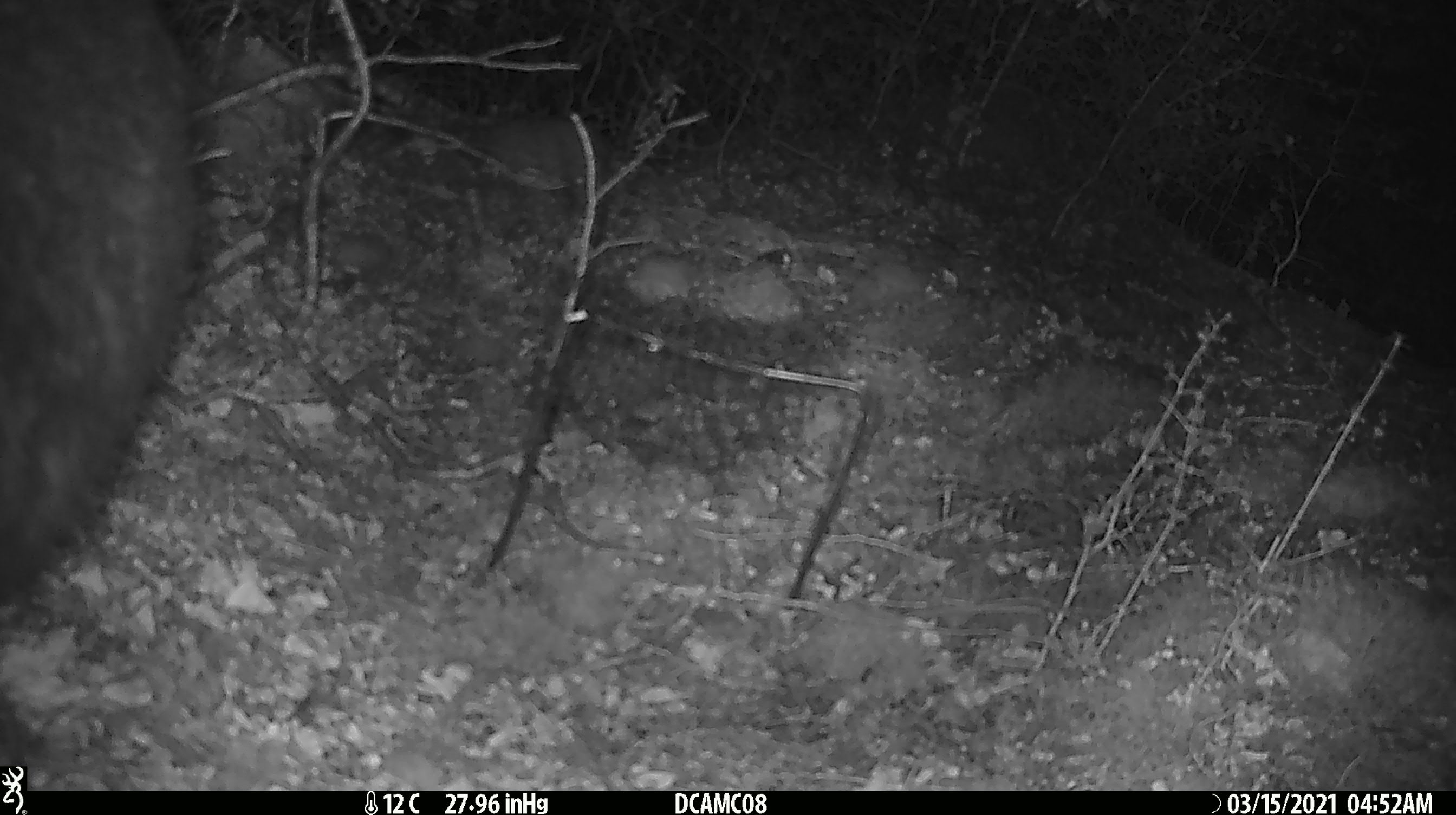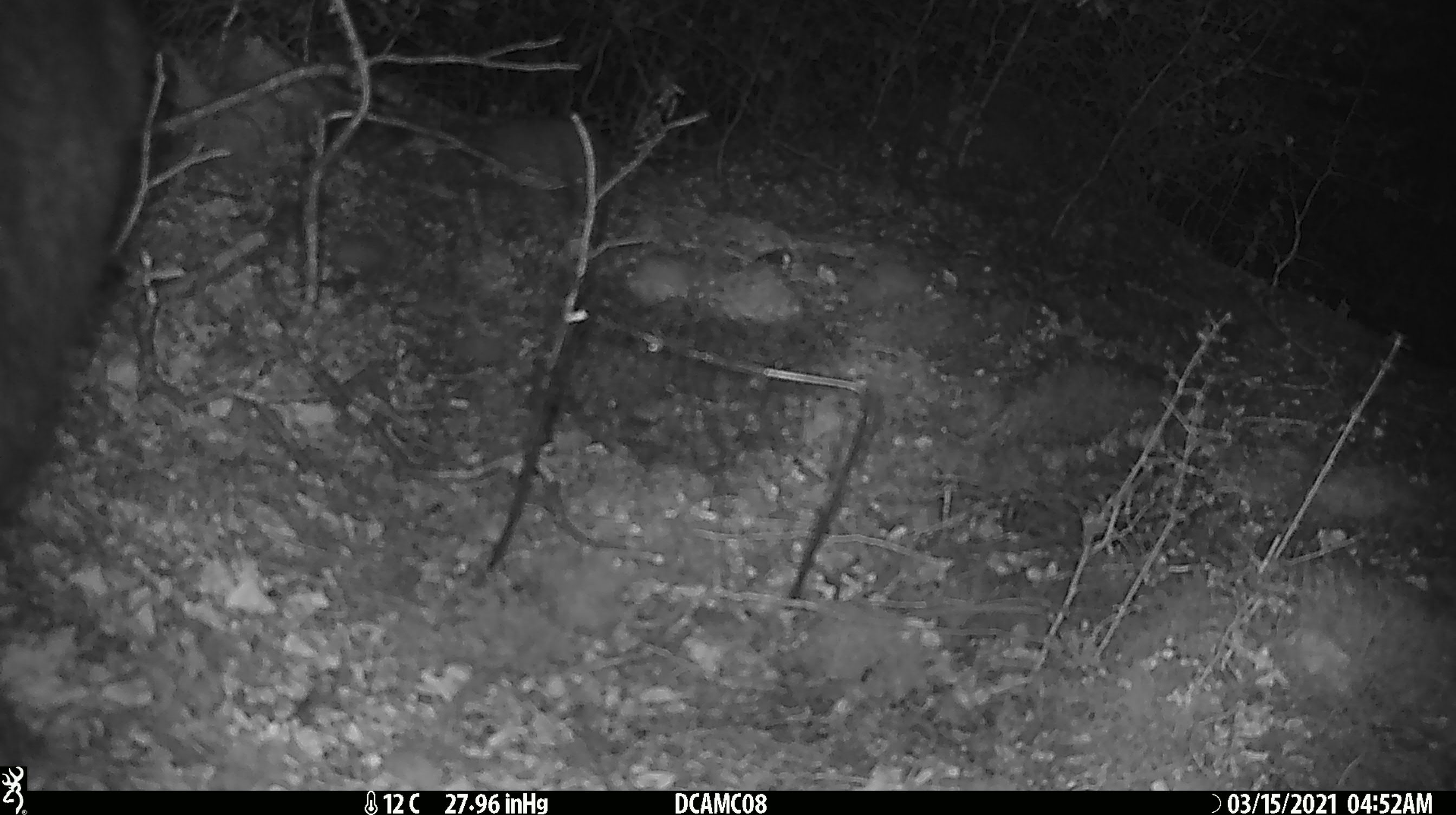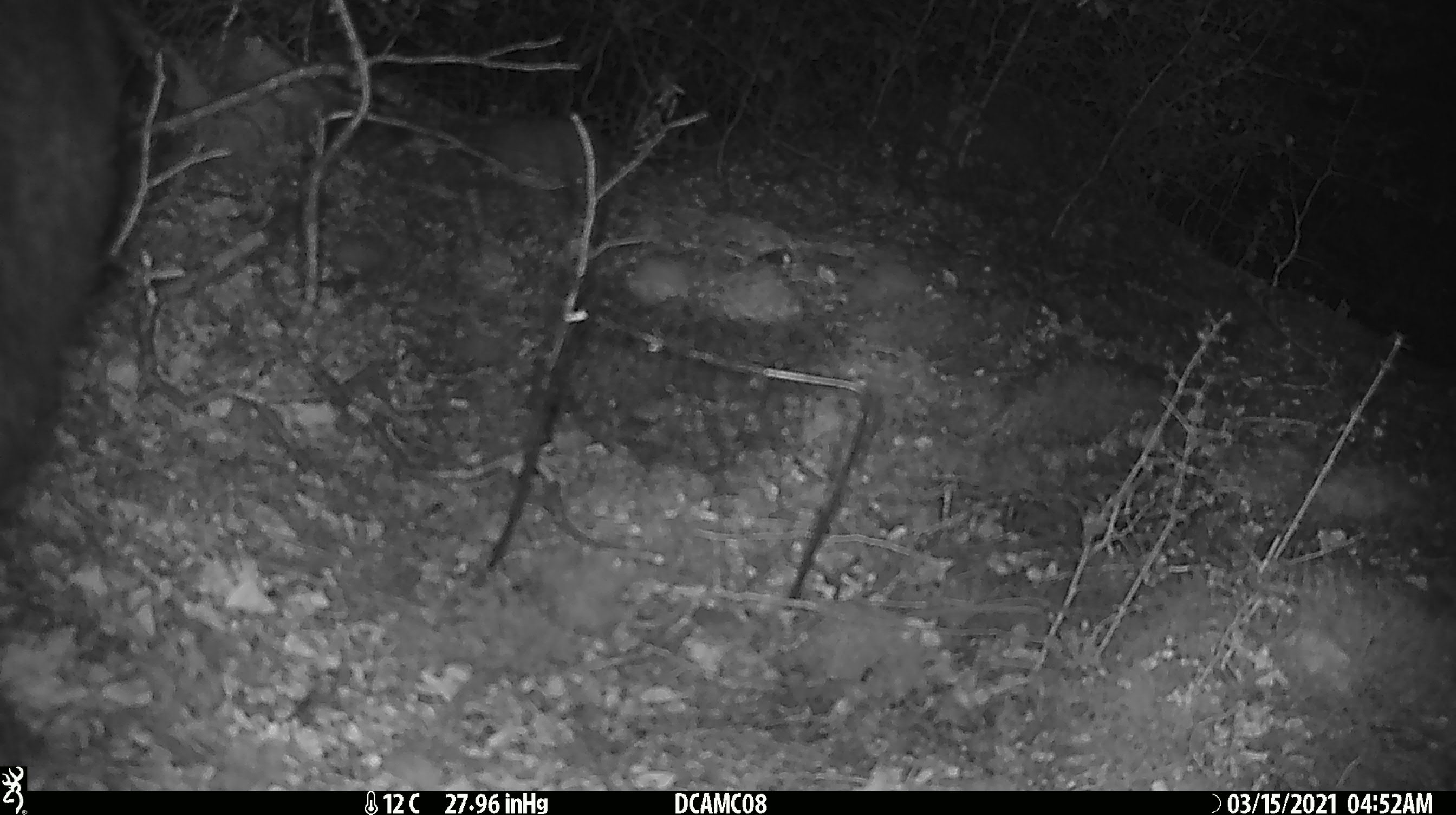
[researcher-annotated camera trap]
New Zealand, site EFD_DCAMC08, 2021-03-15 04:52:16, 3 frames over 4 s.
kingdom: Animalia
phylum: Chordata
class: Mammalia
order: Diprotodontia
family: Phalangeridae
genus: Trichosurus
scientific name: Trichosurus vulpecula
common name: common brushtail possum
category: possum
Possum (common brushtail possum) (Trichosurus vulpecula).